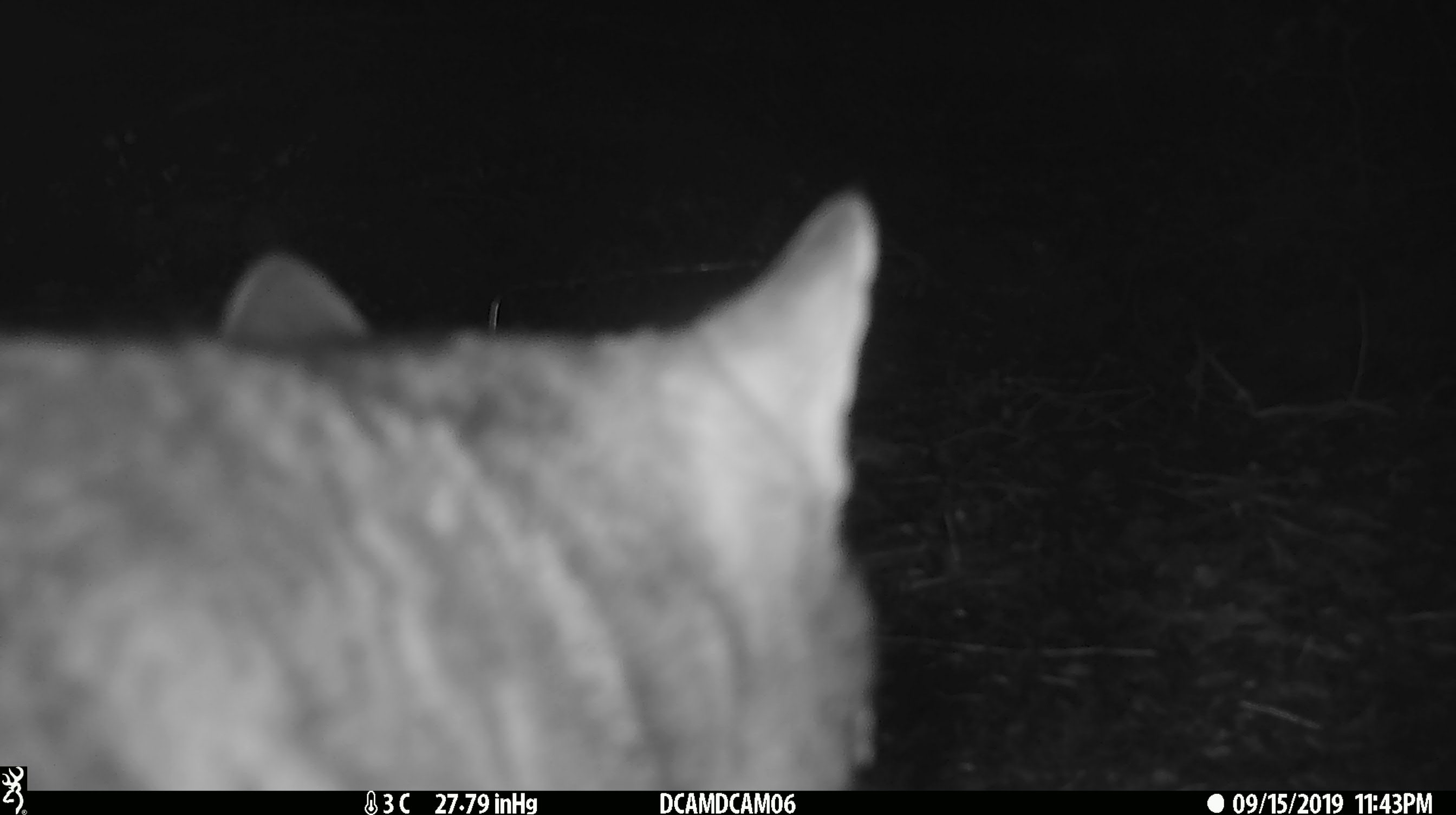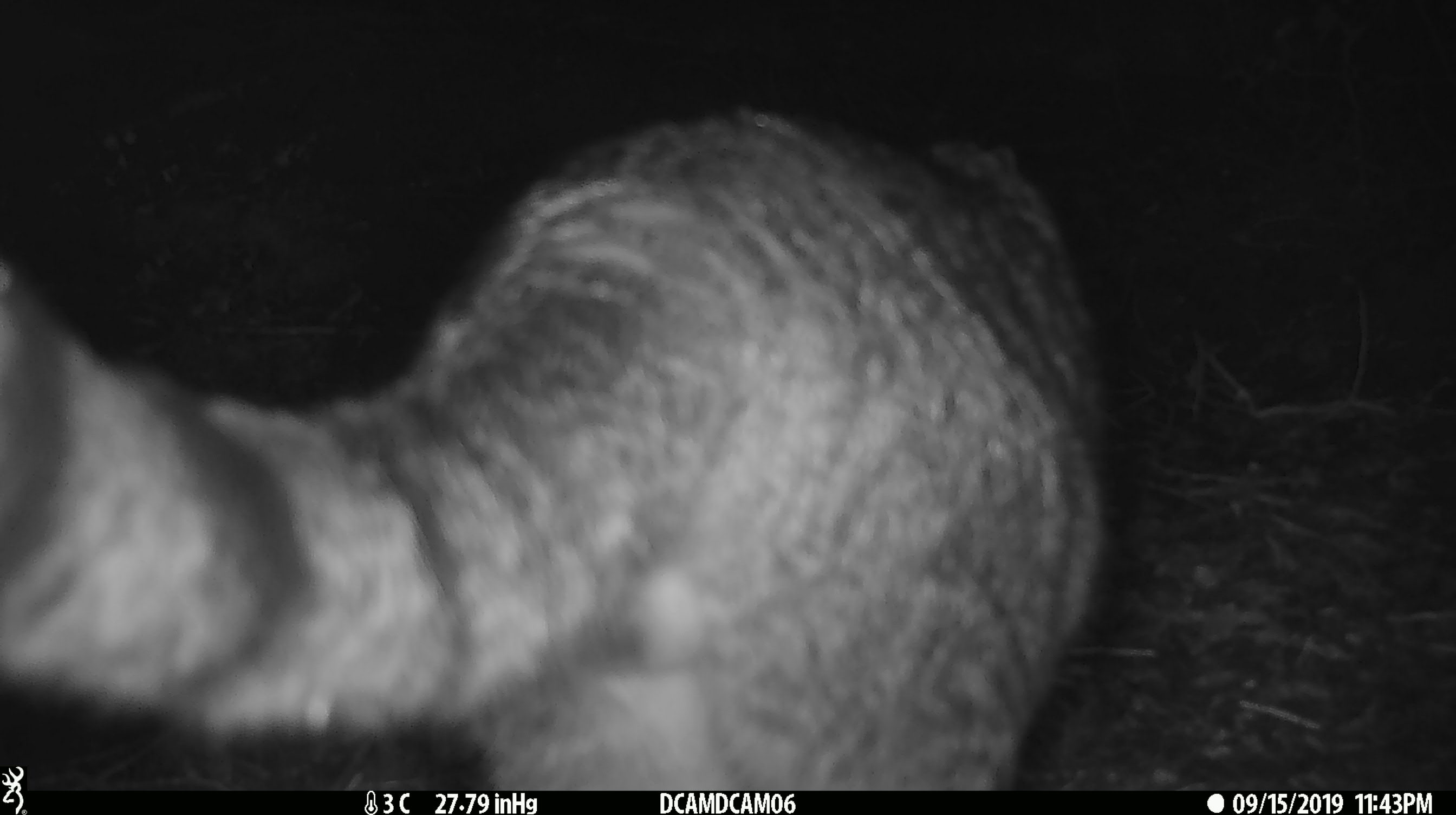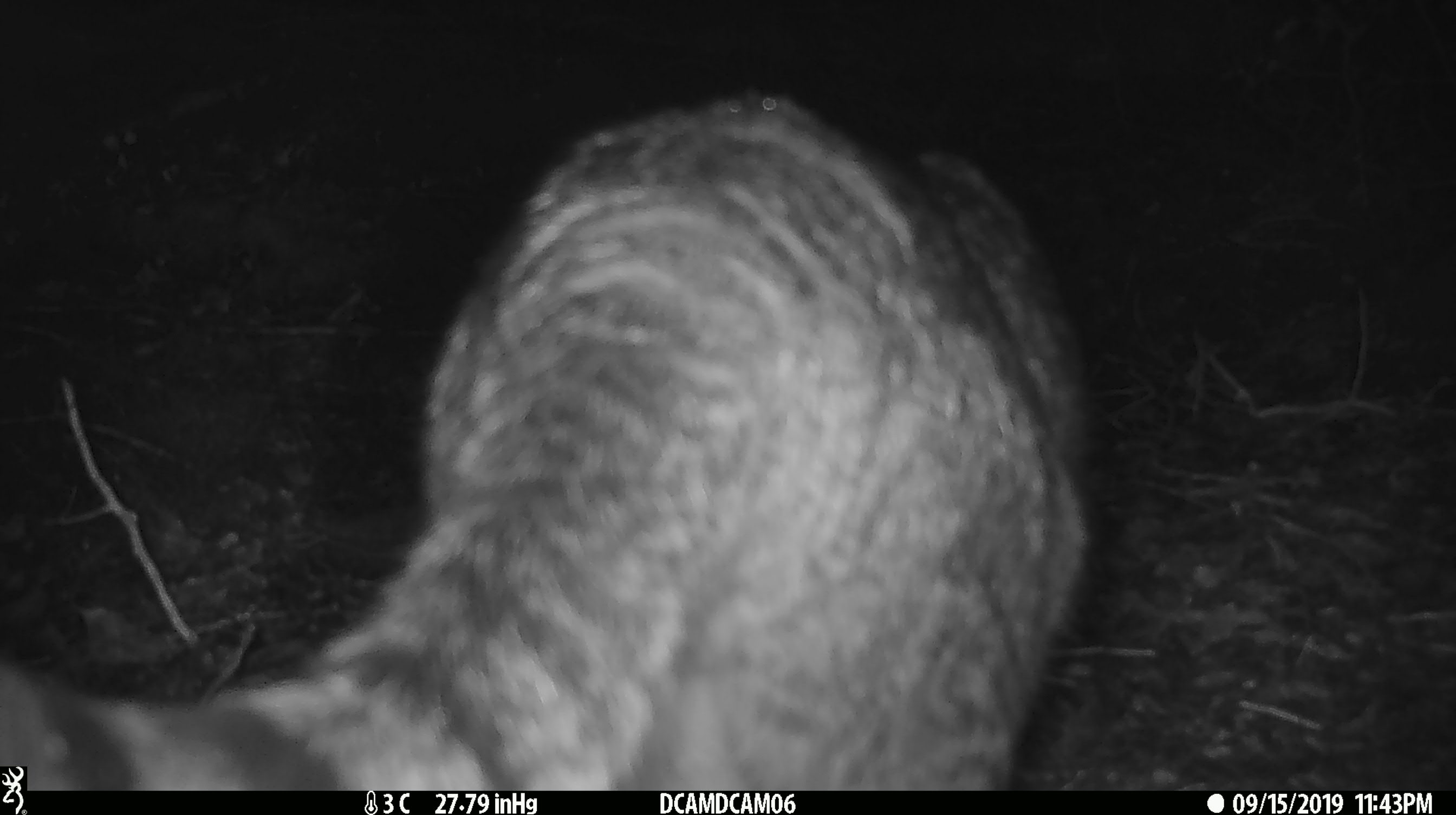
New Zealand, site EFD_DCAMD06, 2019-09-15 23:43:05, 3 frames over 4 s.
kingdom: Animalia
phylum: Chordata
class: Mammalia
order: Rodentia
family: Muridae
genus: Rattus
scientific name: Rattus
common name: rat